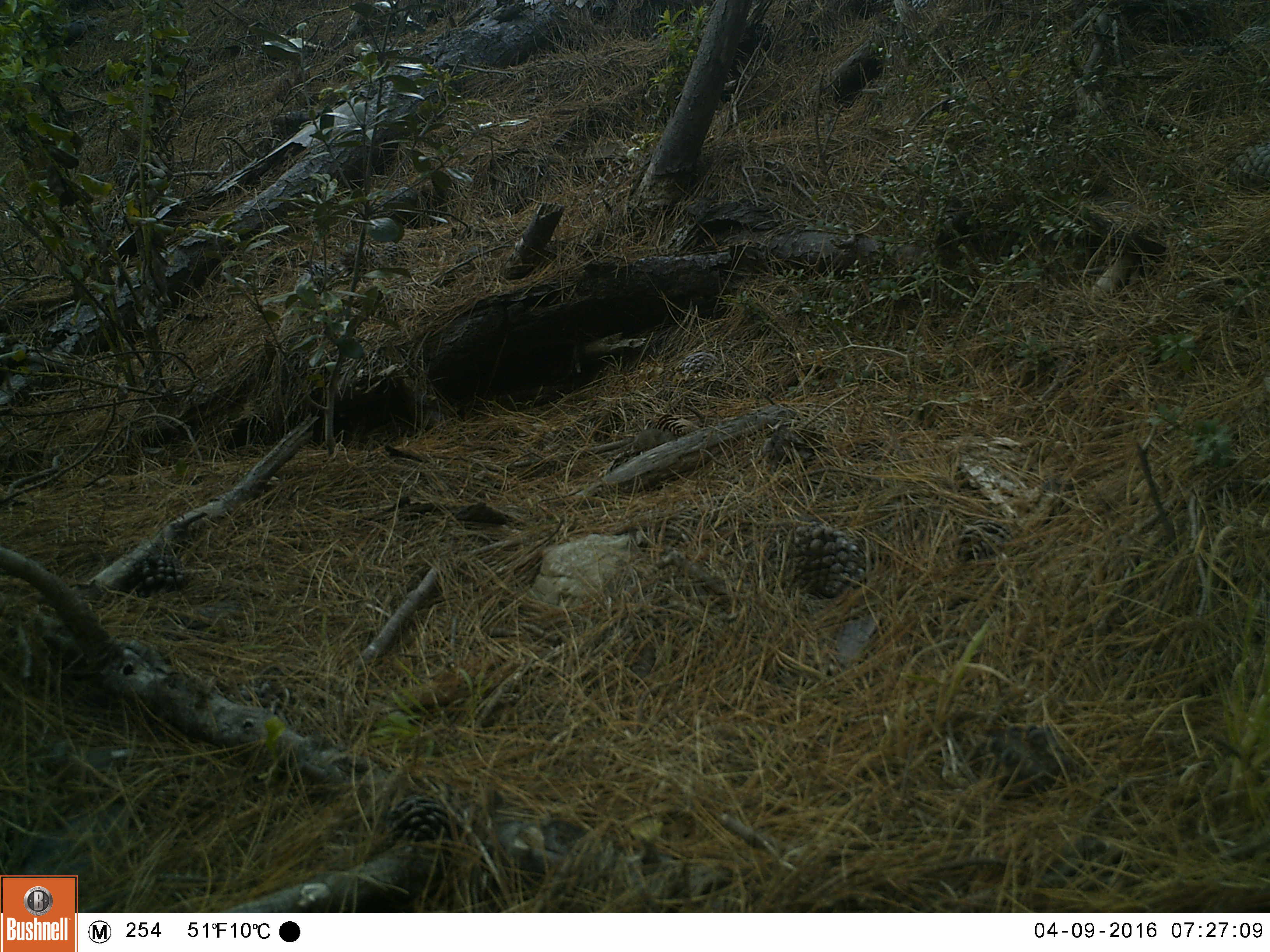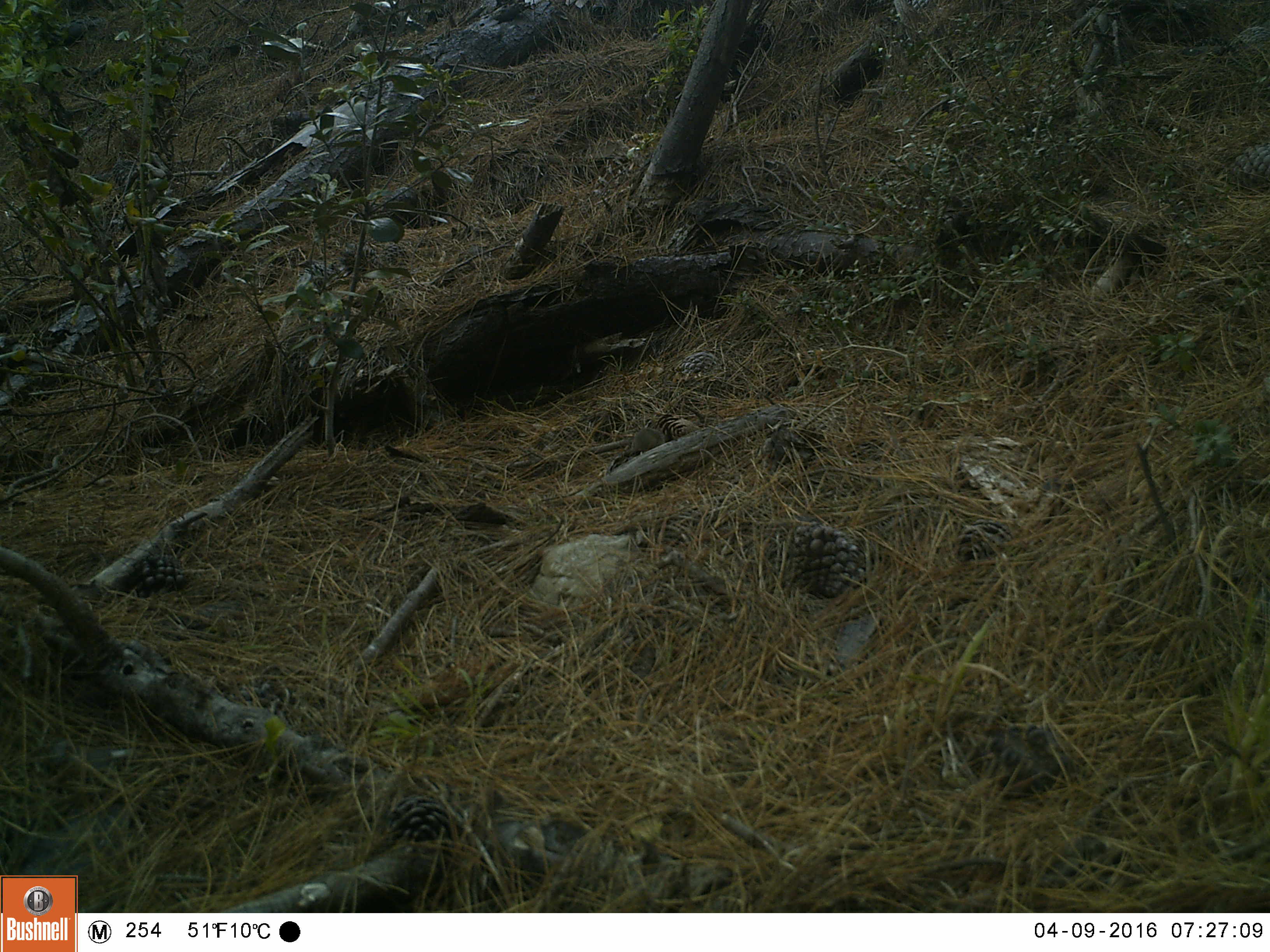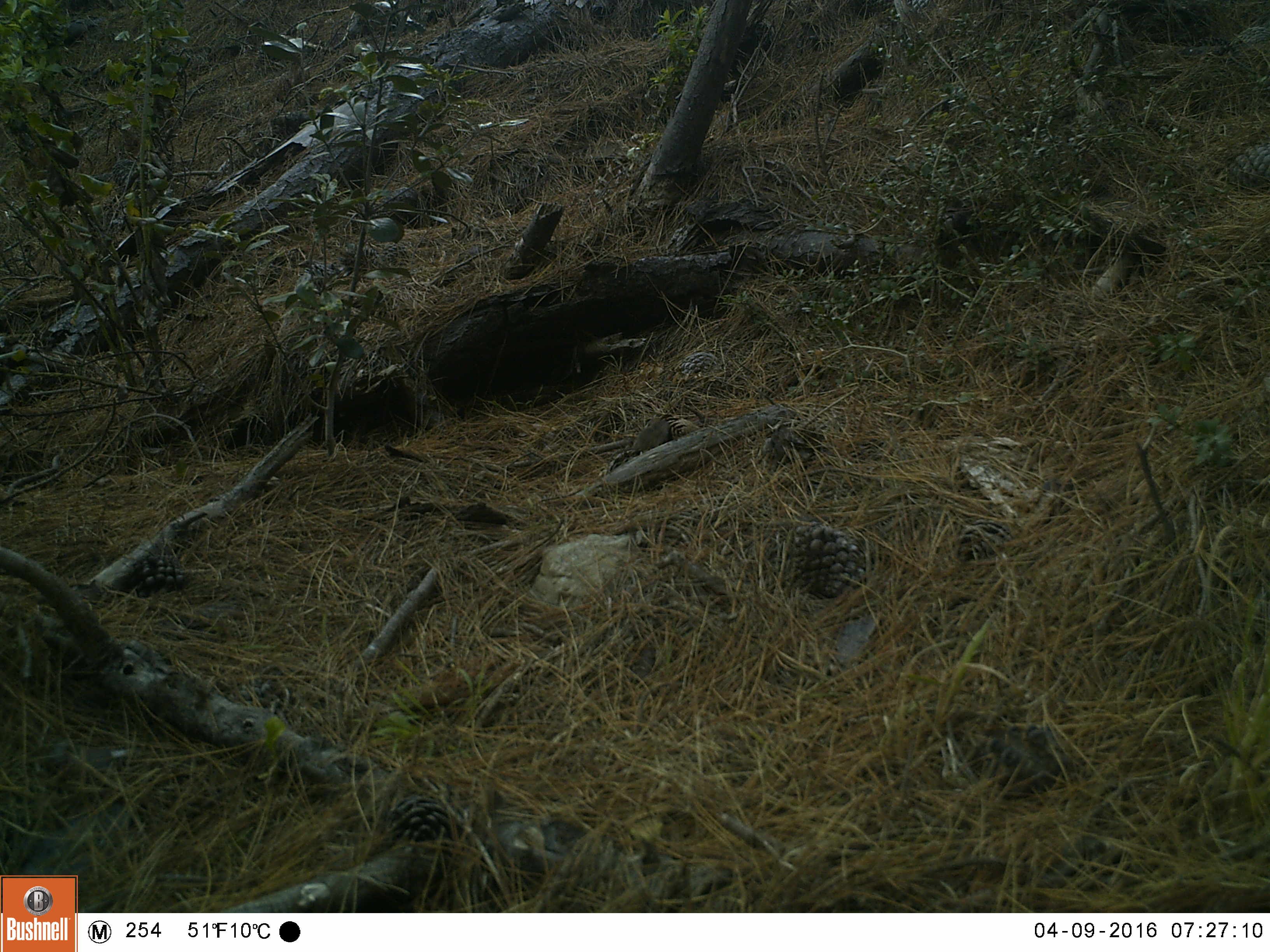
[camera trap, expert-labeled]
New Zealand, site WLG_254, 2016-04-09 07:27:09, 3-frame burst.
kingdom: Animalia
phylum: Chordata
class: Mammalia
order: Rodentia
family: Muridae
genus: Mus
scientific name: Mus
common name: mouse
Mouse (Mus).